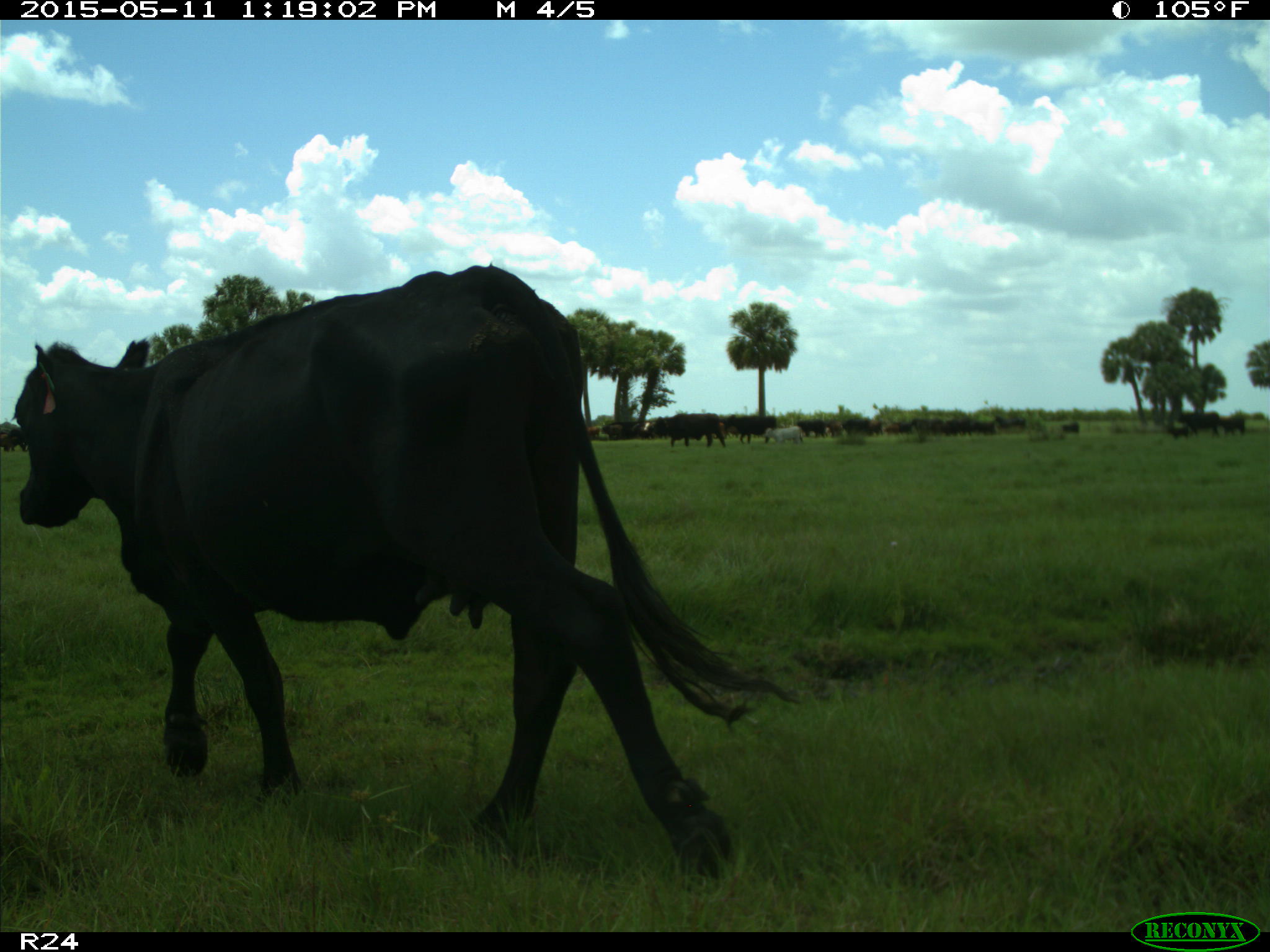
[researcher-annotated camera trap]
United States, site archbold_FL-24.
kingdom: Animalia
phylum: Chordata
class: Mammalia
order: Artiodactyla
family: Bovidae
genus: Bos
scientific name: Bos taurus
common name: domestic cow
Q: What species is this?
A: Bos taurus (domestic cow).